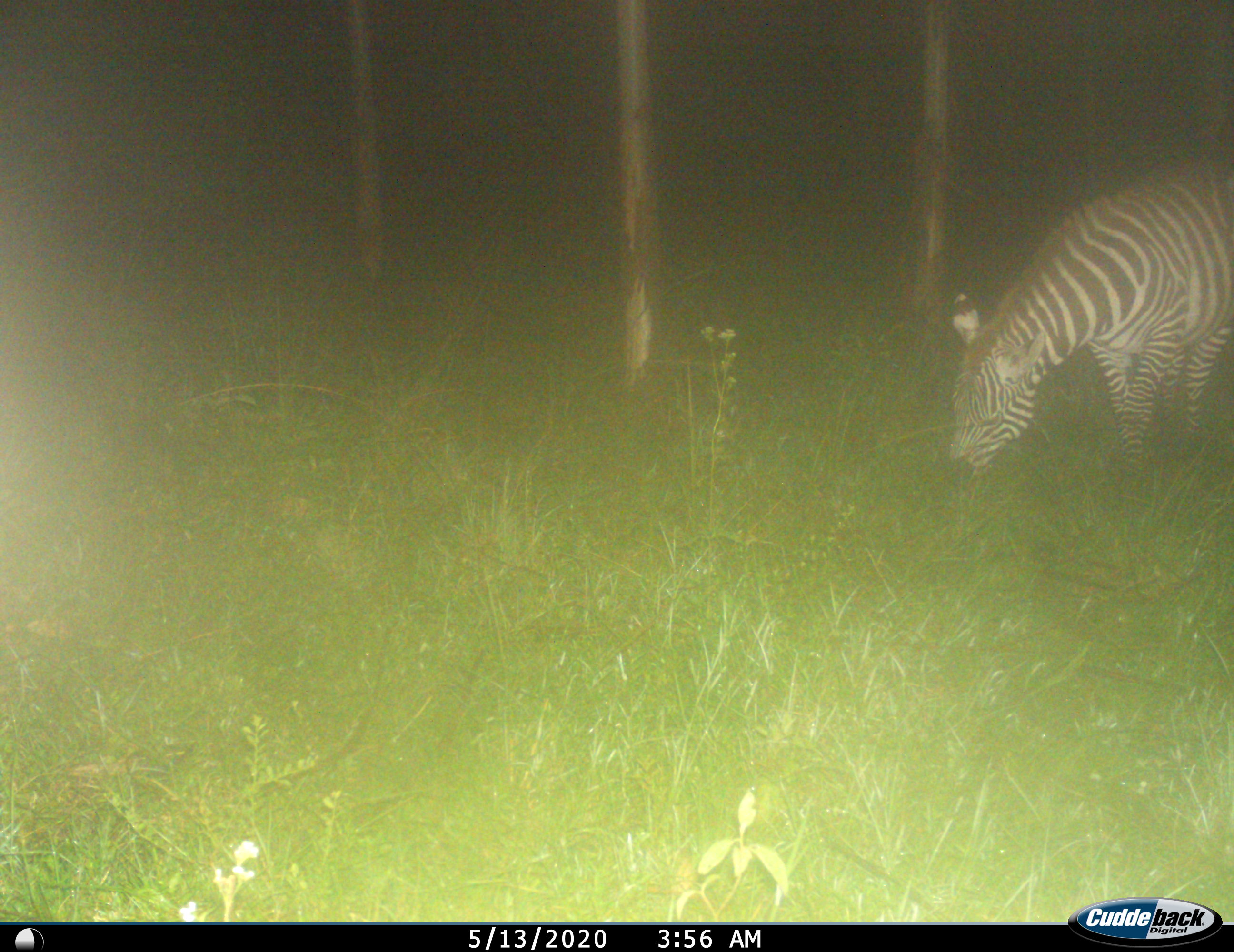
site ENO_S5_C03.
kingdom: Animalia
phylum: Chordata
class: Mammalia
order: Perissodactyla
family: Equidae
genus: Equus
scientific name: Equus quagga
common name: plains zebra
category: zebraplains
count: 1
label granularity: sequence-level